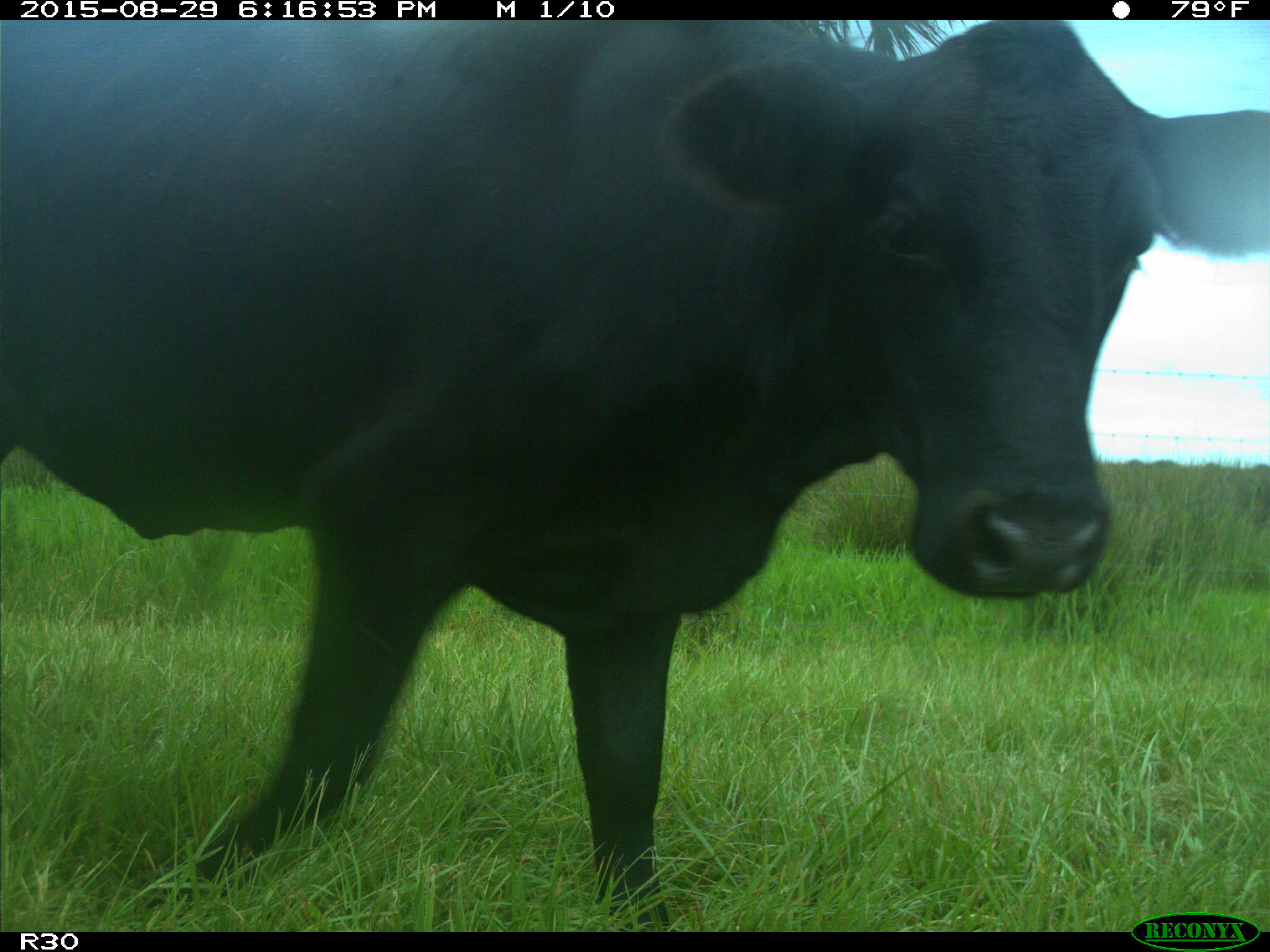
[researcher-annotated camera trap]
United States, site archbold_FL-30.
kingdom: Animalia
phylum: Chordata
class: Mammalia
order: Artiodactyla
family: Bovidae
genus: Bos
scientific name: Bos taurus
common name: domestic cow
Bos taurus (domestic cow).